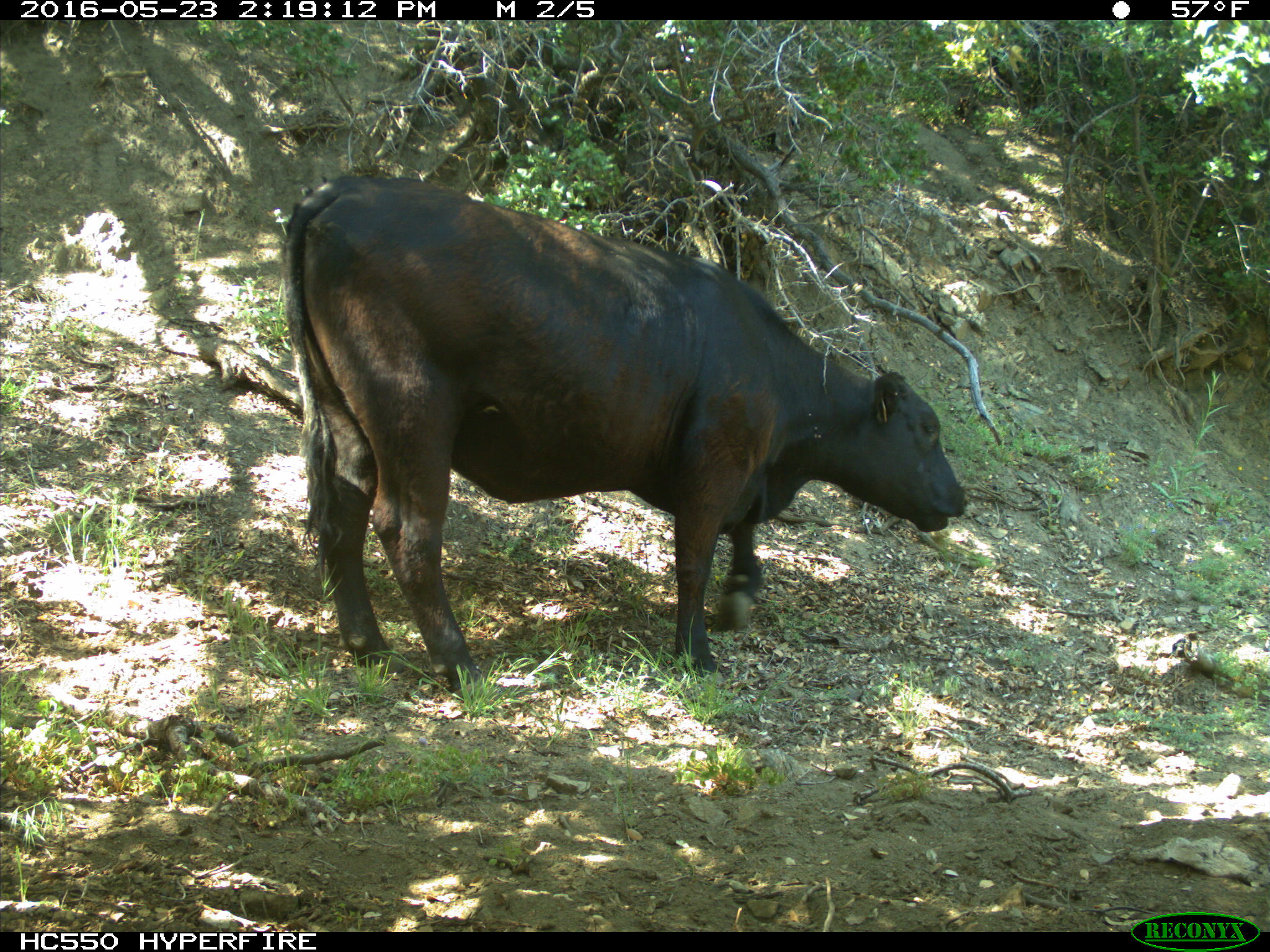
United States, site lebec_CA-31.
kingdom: Animalia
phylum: Chordata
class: Mammalia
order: Artiodactyla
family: Bovidae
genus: Bos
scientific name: Bos taurus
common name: domestic cow